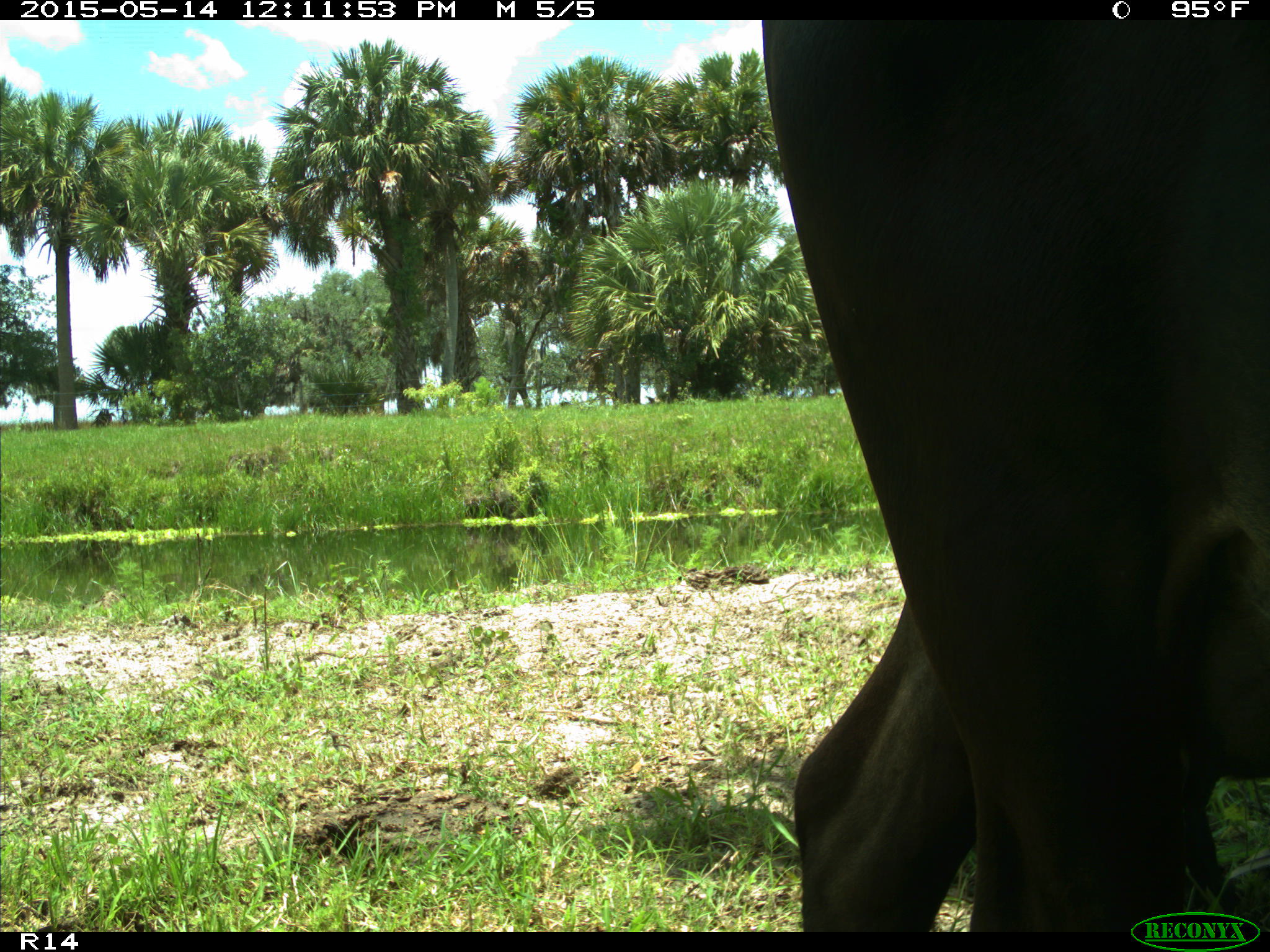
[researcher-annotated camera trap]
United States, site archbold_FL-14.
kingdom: Animalia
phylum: Chordata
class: Mammalia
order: Artiodactyla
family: Bovidae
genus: Bos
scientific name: Bos taurus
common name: domestic cow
Bos taurus (domestic cow).